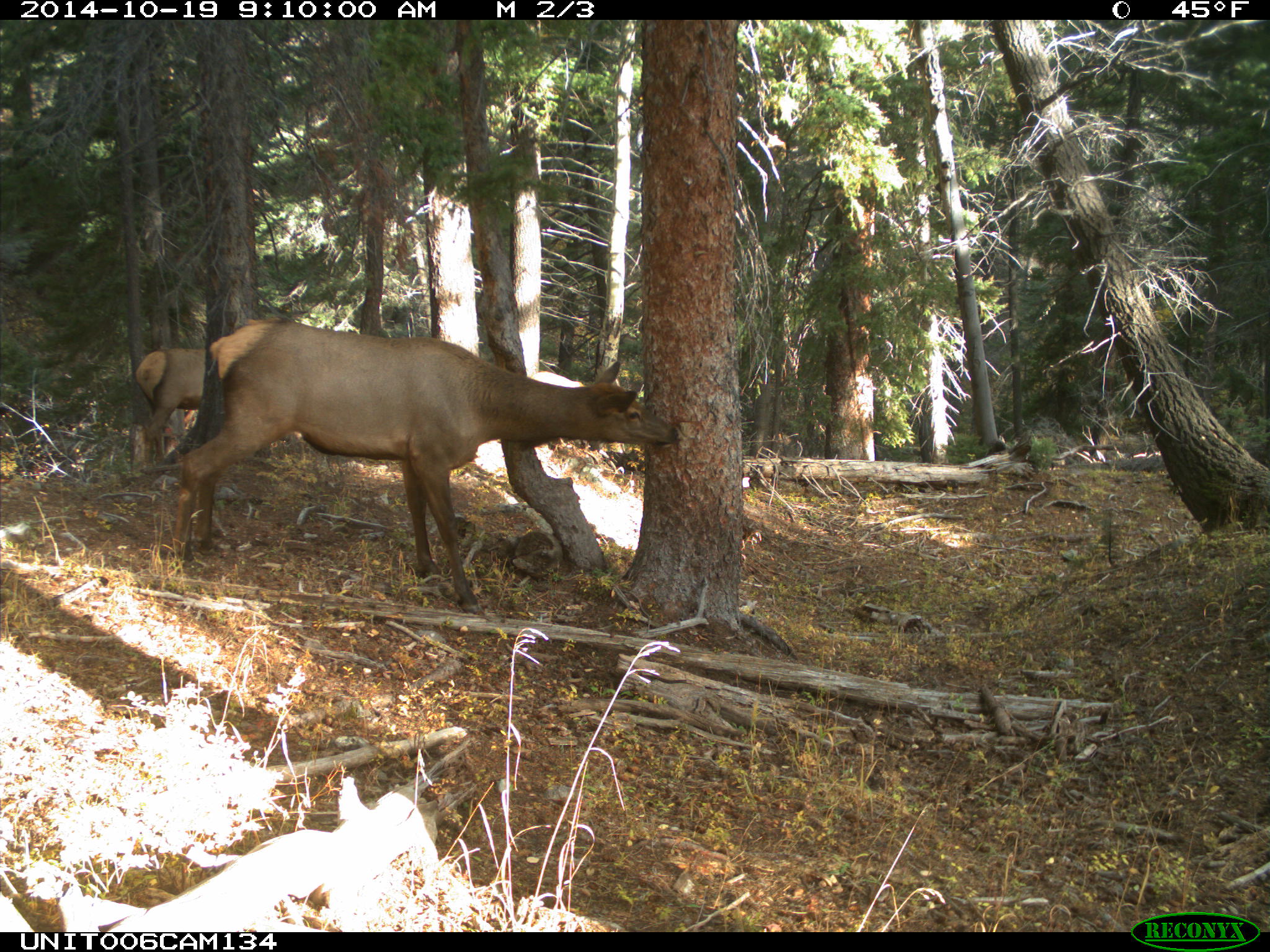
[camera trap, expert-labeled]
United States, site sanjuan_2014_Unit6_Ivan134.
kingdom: Animalia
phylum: Chordata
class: Mammalia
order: Artiodactyla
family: Cervidae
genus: Cervus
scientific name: Cervus elaphus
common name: red deer